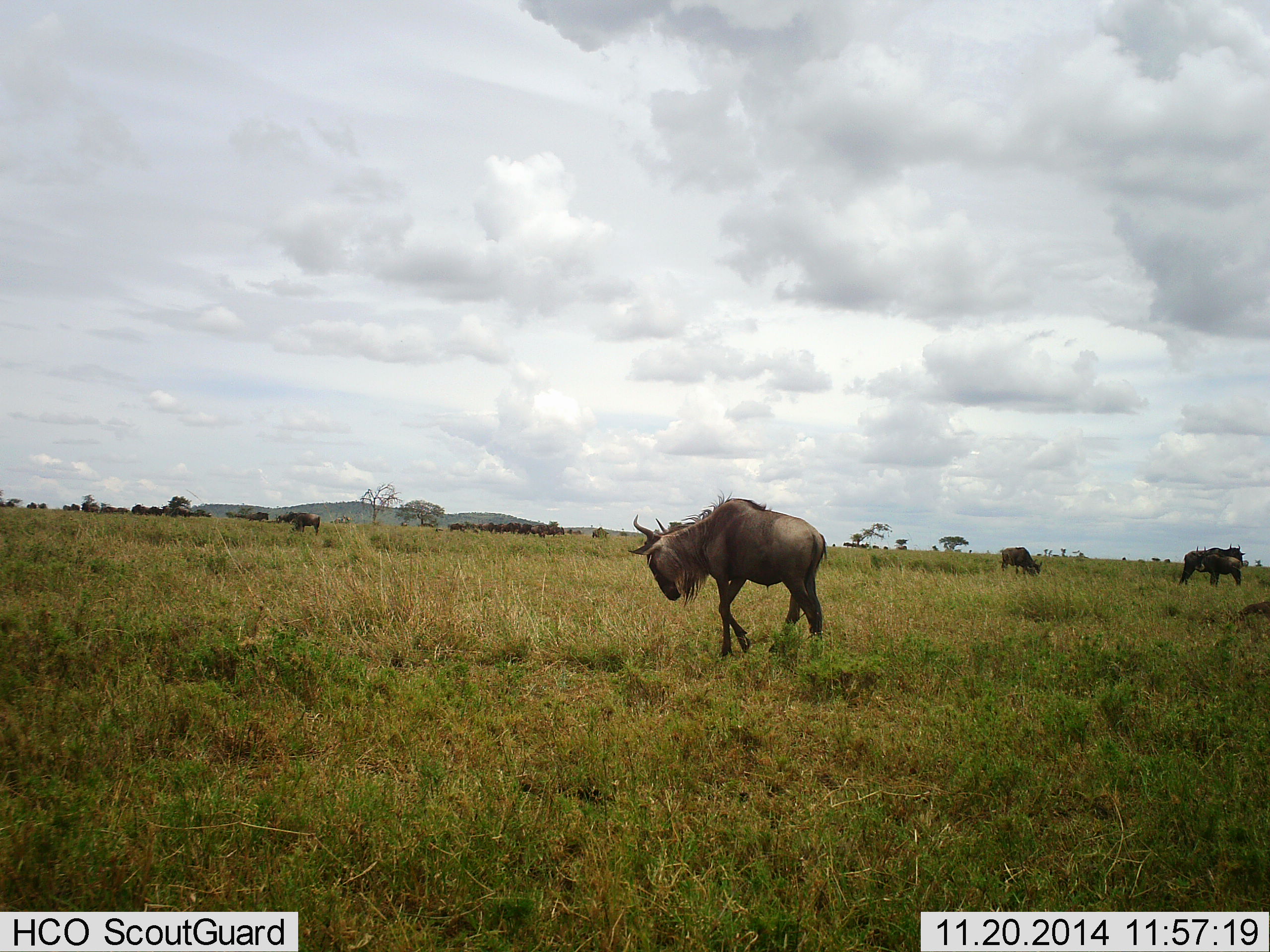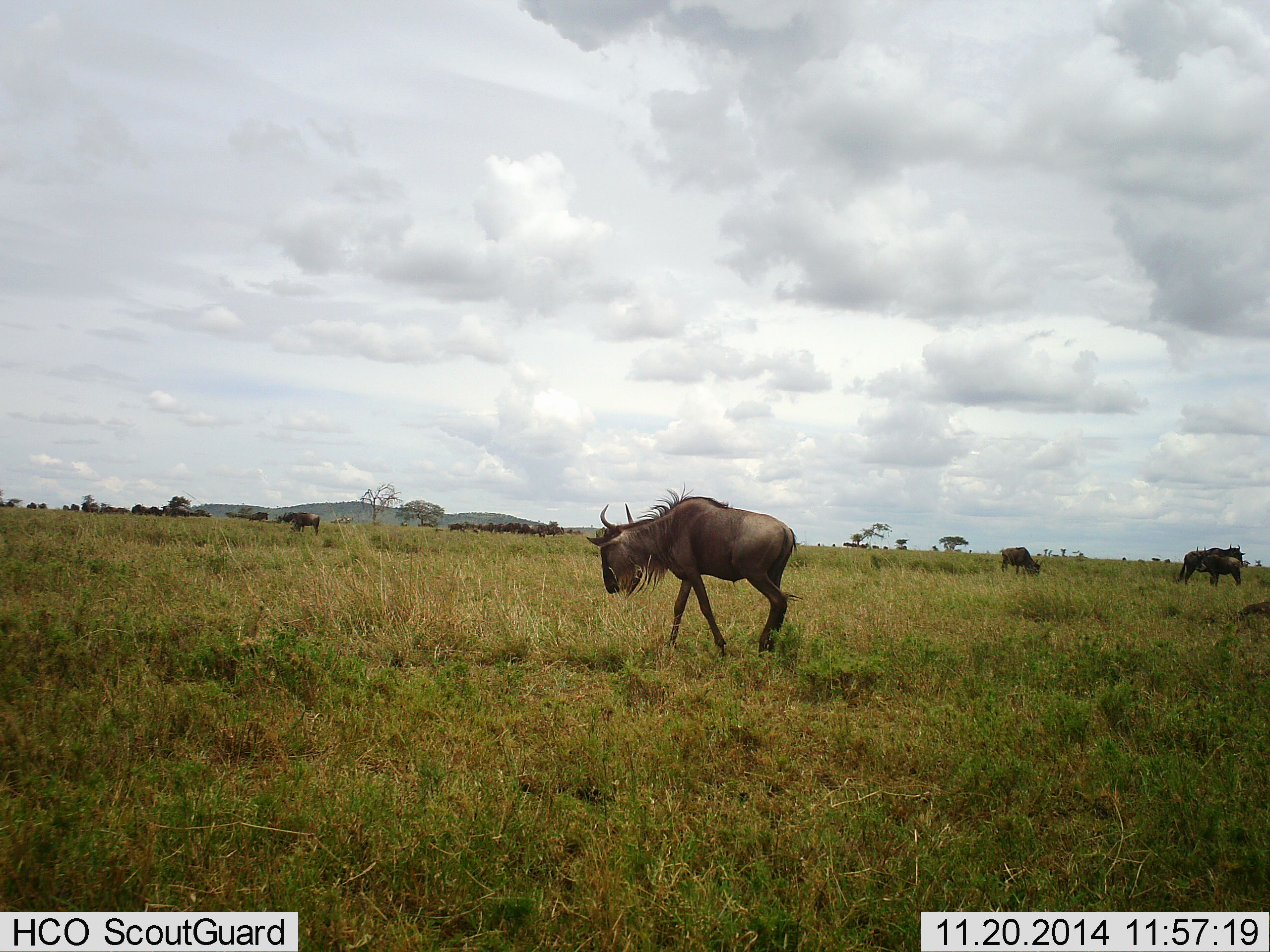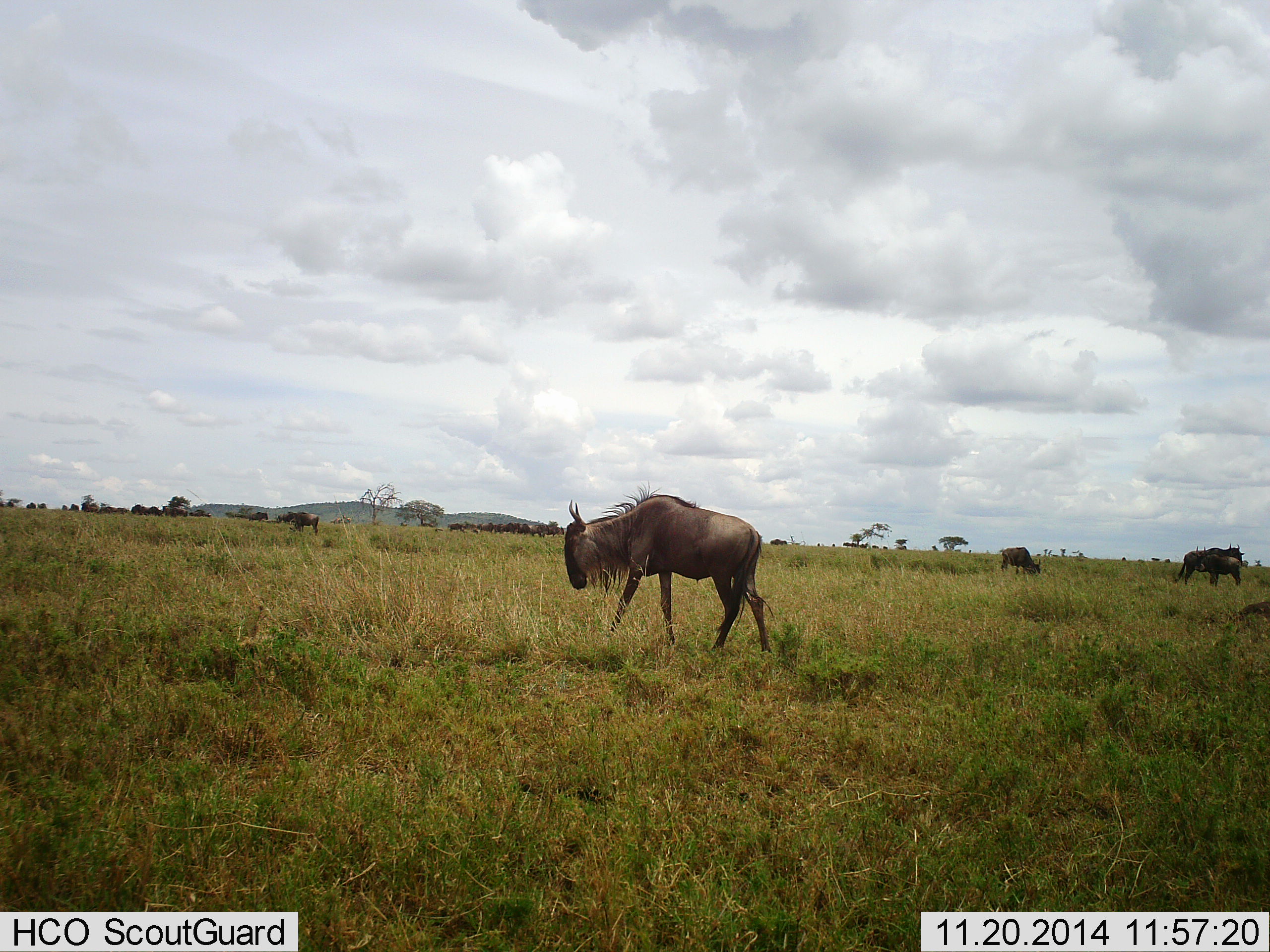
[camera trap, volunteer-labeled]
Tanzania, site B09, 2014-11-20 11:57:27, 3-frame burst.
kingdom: Animalia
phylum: Chordata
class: Mammalia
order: Artiodactyla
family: Bovidae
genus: Connochaetes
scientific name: Connochaetes taurinus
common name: blue wildebeest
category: wildebeest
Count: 5.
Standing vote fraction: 50%.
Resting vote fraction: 10%.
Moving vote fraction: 80%.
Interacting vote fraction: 10%.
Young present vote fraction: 0%.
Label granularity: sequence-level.